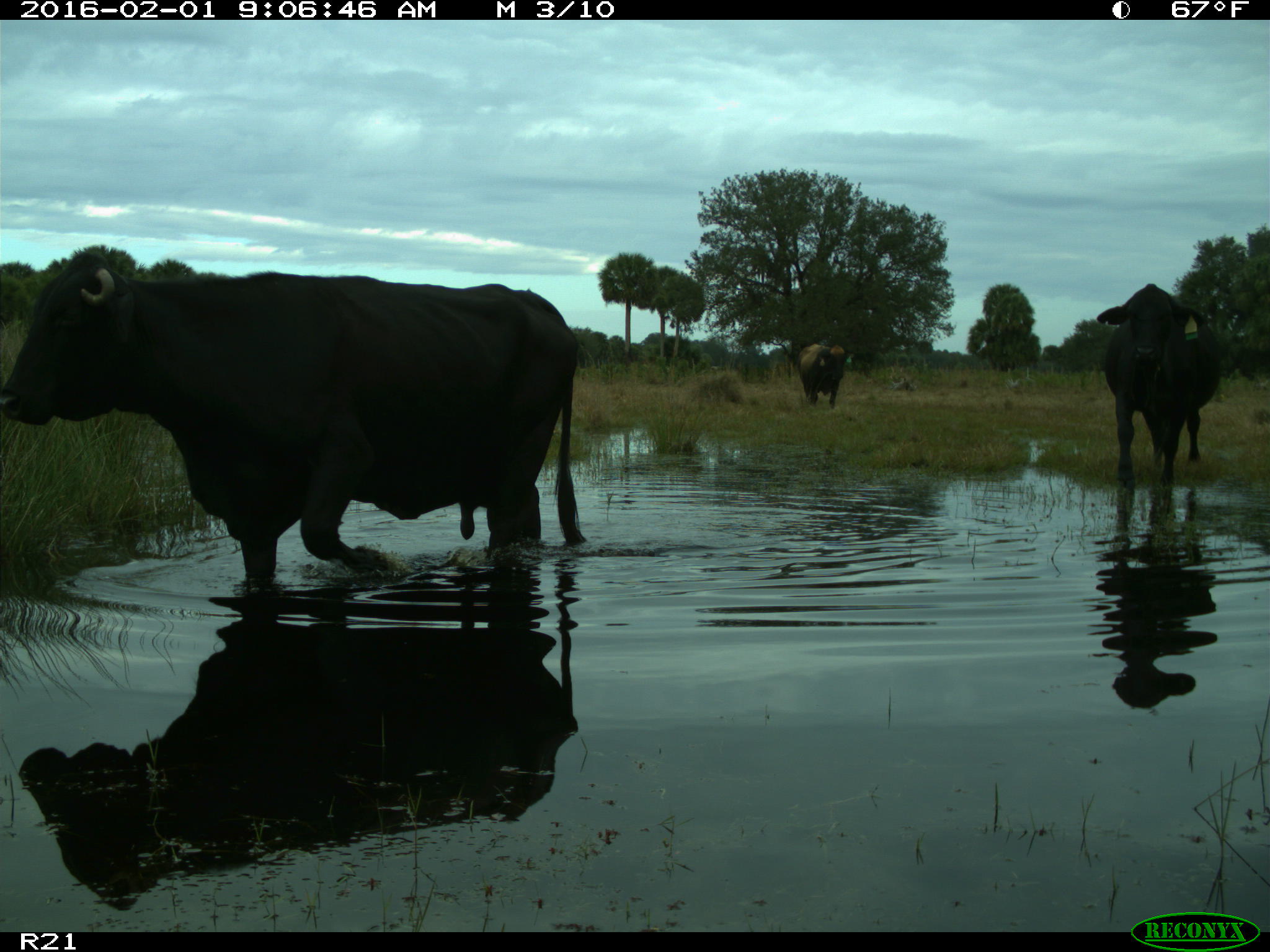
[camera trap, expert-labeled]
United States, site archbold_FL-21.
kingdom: Animalia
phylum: Chordata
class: Mammalia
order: Artiodactyla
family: Bovidae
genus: Bos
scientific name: Bos taurus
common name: domestic cow